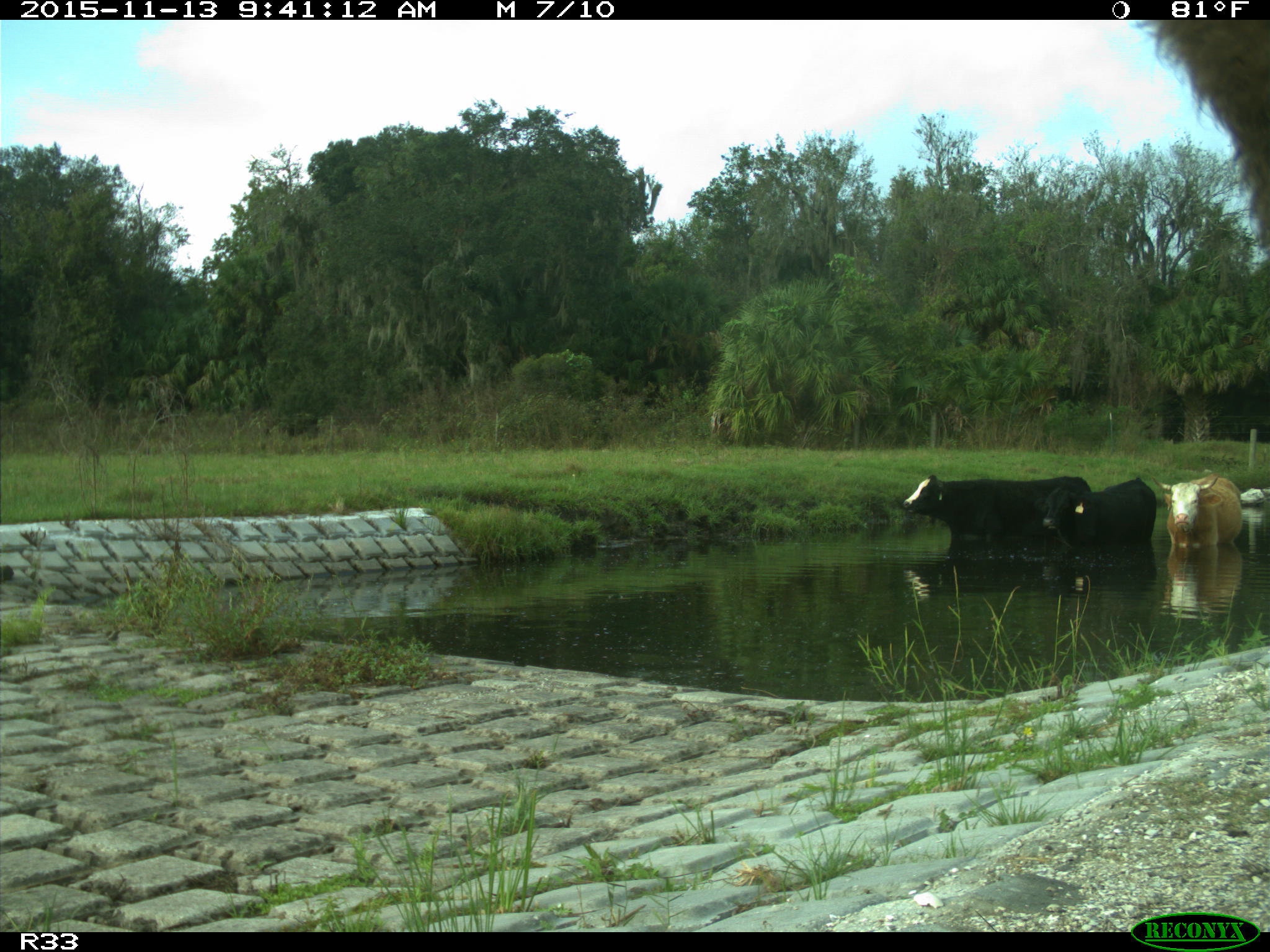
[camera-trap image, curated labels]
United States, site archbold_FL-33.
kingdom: Animalia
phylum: Chordata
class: Mammalia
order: Artiodactyla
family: Bovidae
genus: Bos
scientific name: Bos taurus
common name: domestic cow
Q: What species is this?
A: Bos taurus (domestic cow).